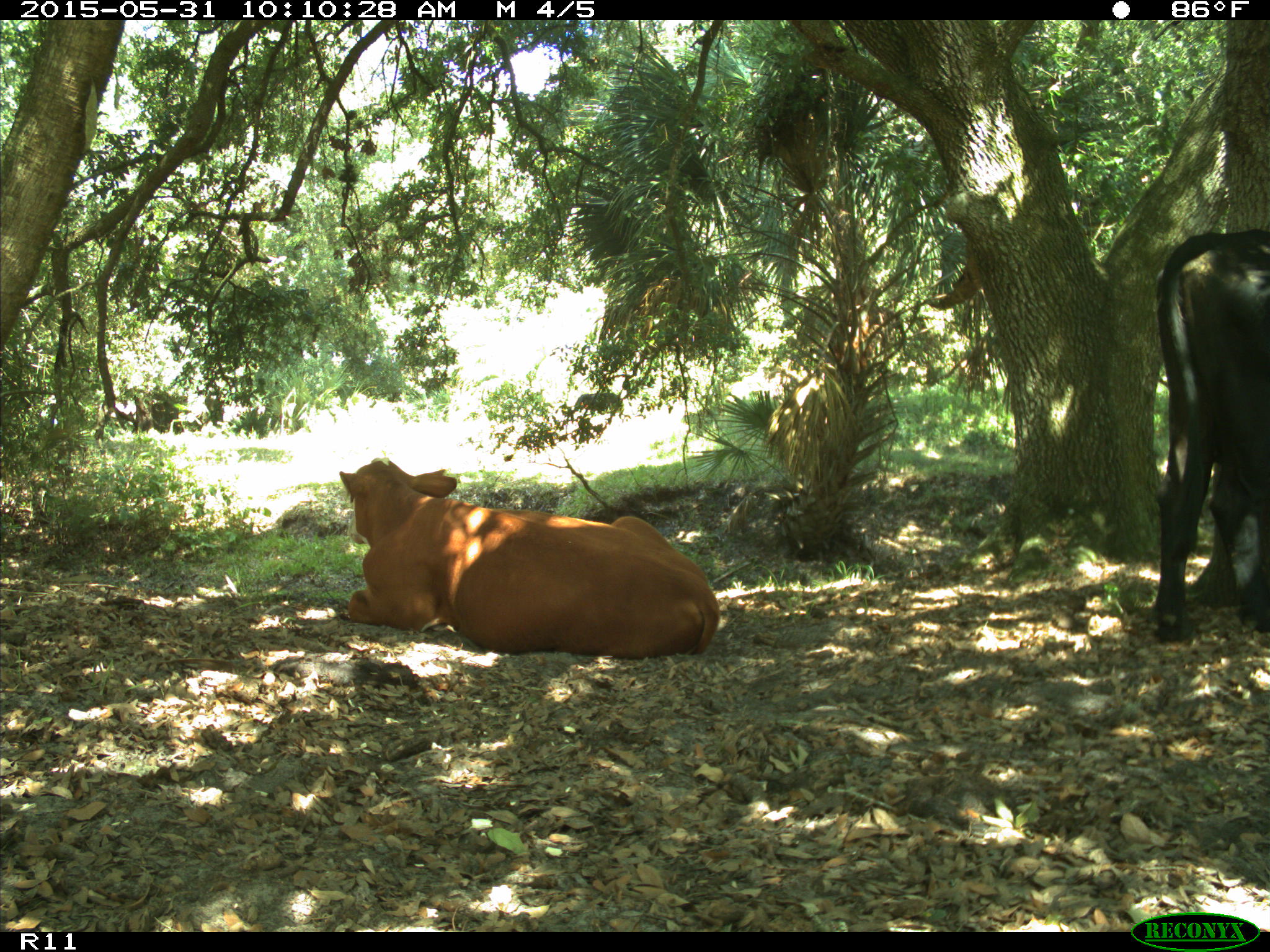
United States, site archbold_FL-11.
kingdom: Animalia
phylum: Chordata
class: Mammalia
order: Artiodactyla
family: Bovidae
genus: Bos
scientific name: Bos taurus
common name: domestic cow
Bos taurus (domestic cow).